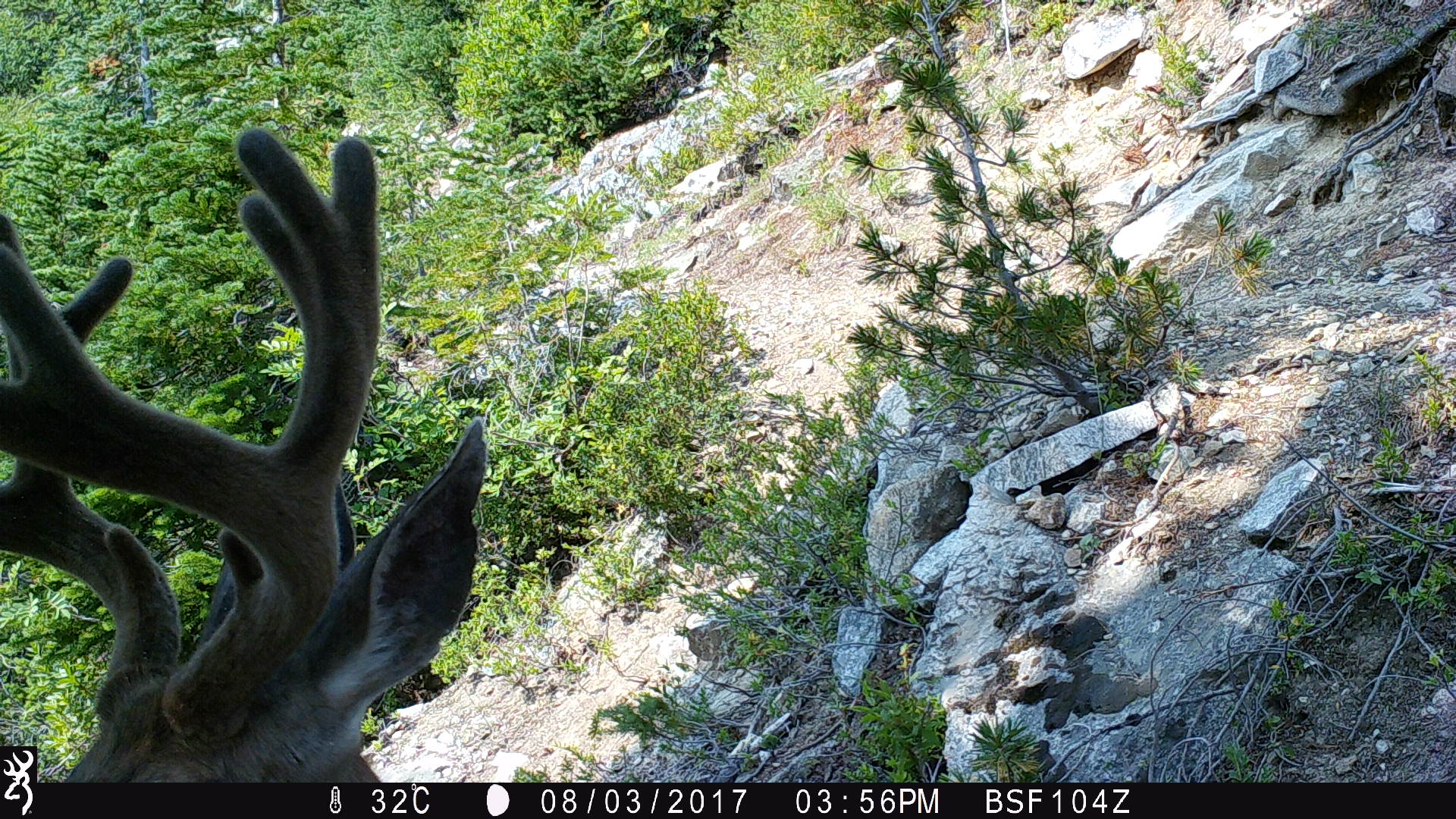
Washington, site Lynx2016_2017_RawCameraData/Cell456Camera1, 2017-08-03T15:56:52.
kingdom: Animalia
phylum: Chordata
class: Mammalia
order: Artiodactyla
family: Cervidae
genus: Odocoileus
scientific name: Odocoileus hemionus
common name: mule deer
Odocoileus hemionus (mule deer). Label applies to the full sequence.